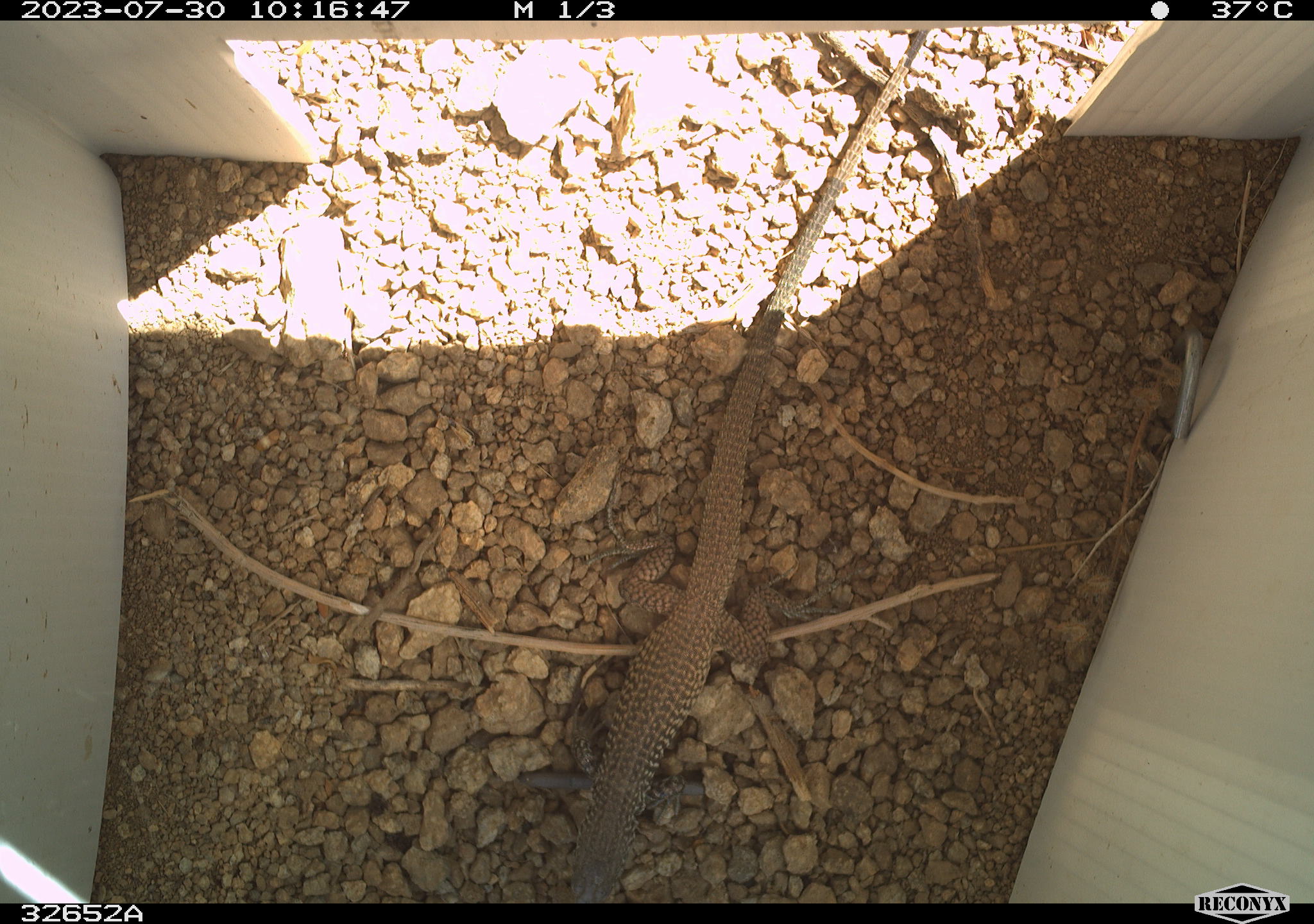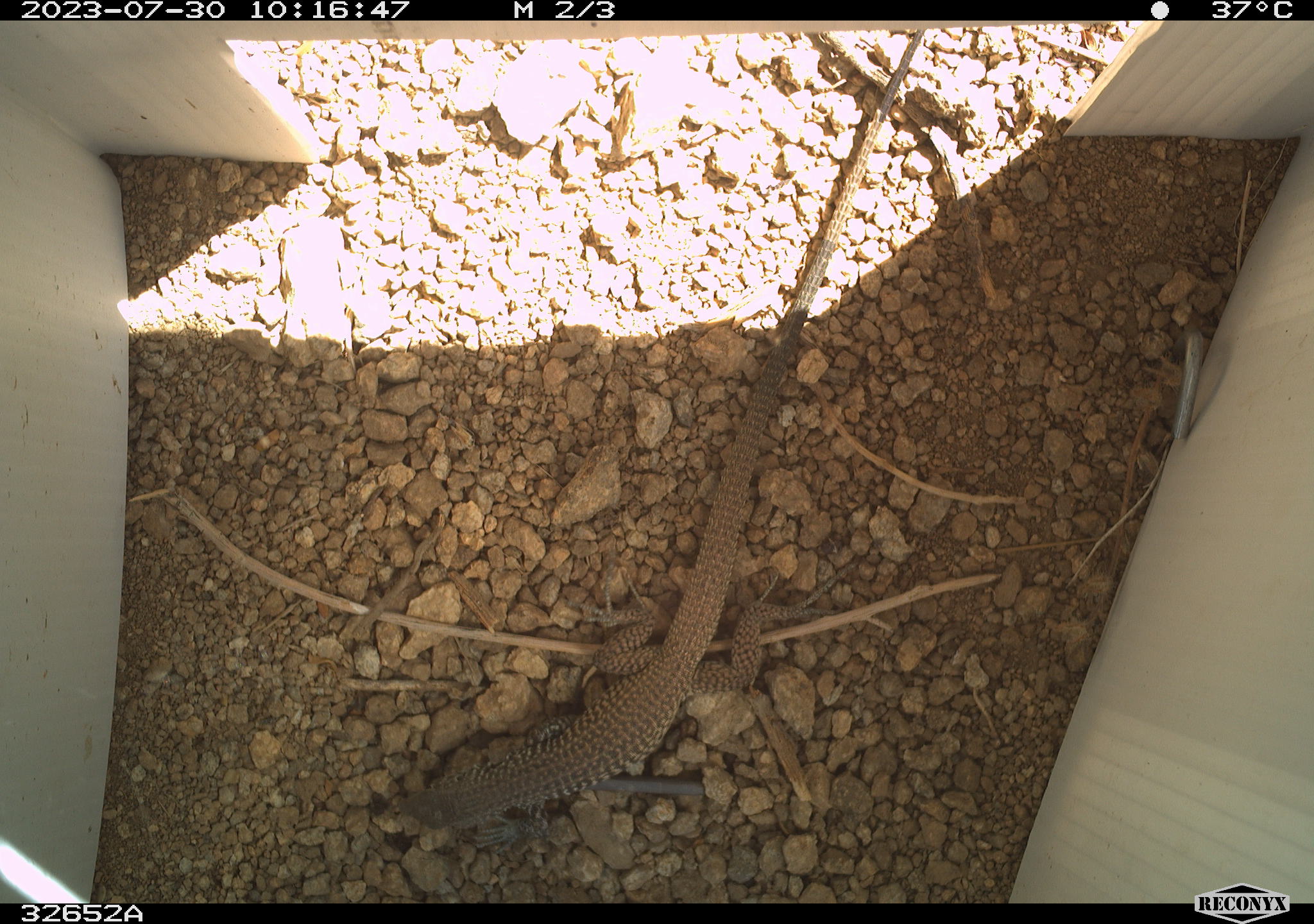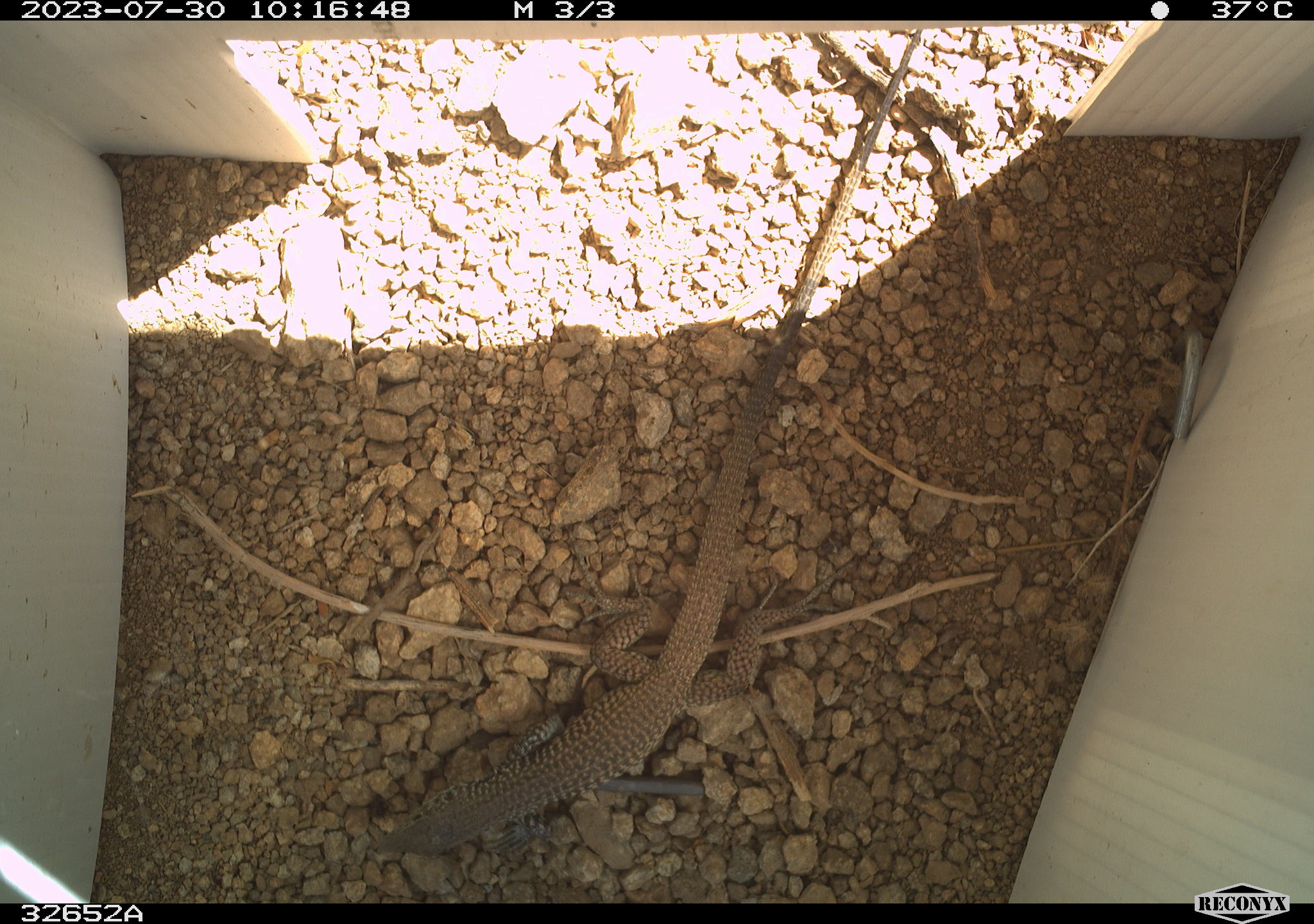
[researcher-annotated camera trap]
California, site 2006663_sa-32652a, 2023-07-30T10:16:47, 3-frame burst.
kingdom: Animalia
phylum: Chordata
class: Reptilia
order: Squamata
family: Teiidae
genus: Aspidoscelis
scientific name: Aspidoscelis tigris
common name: western whiptail